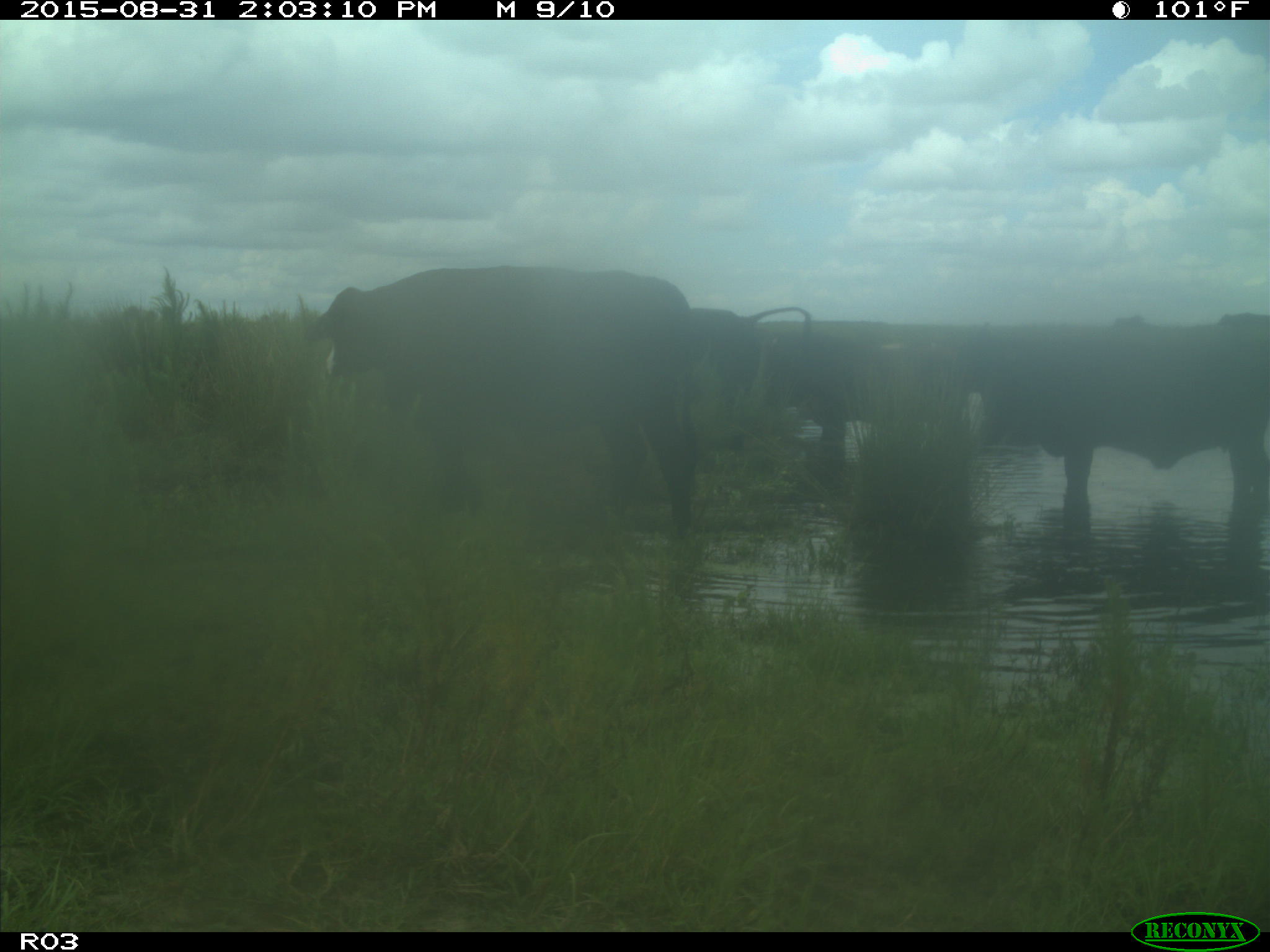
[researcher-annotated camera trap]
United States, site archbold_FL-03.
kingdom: Animalia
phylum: Chordata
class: Mammalia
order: Artiodactyla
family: Bovidae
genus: Bos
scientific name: Bos taurus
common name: domestic cow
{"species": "Bos taurus (domestic cow)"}